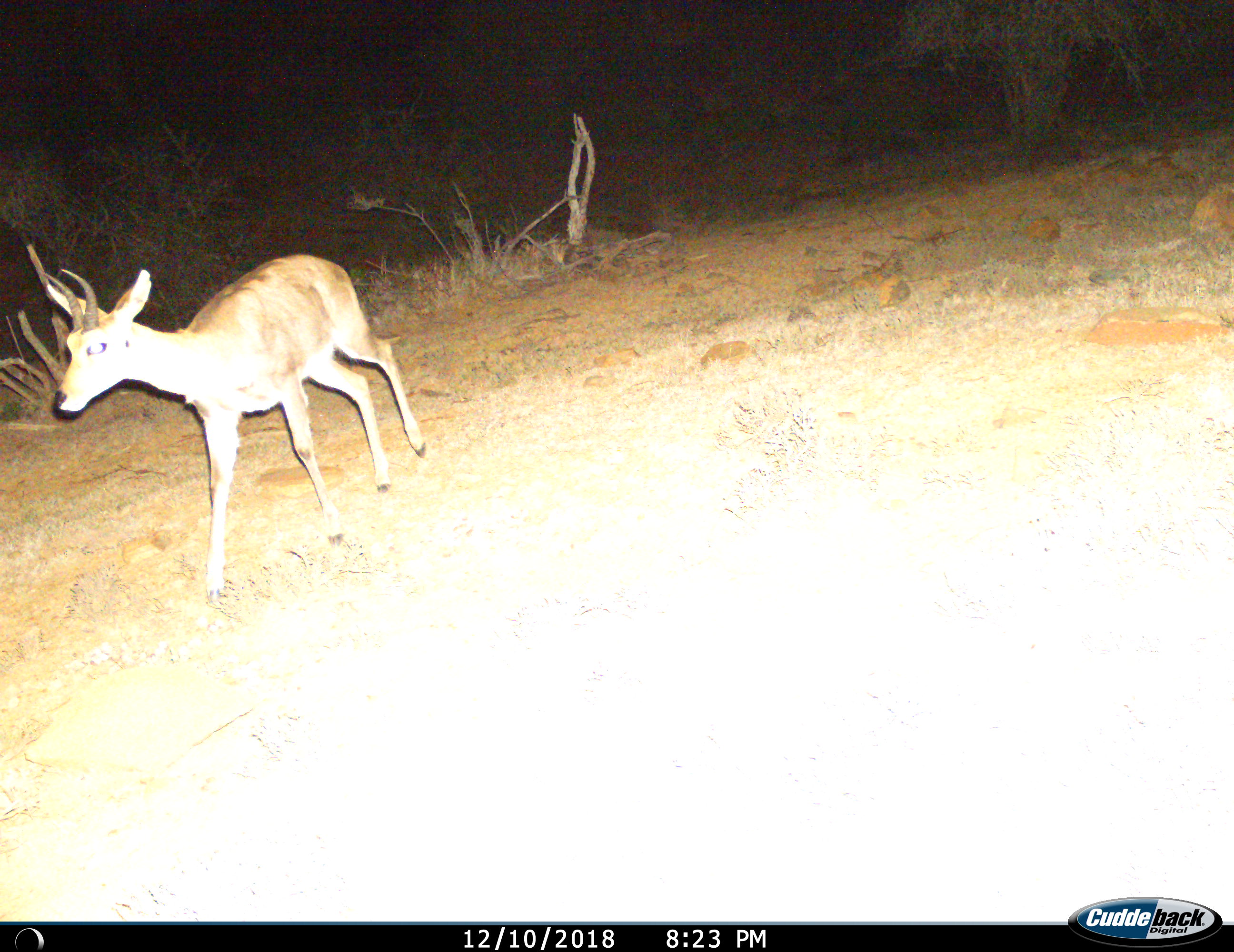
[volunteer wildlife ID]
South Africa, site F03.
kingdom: Animalia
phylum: Chordata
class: Mammalia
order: Artiodactyla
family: Bovidae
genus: Redunca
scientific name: Redunca fulvorufula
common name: mountain reedbuck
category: reedbuckmountain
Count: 1.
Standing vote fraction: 0%.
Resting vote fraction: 0%.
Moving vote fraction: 100%.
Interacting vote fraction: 0%.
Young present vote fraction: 0%.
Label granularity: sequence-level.